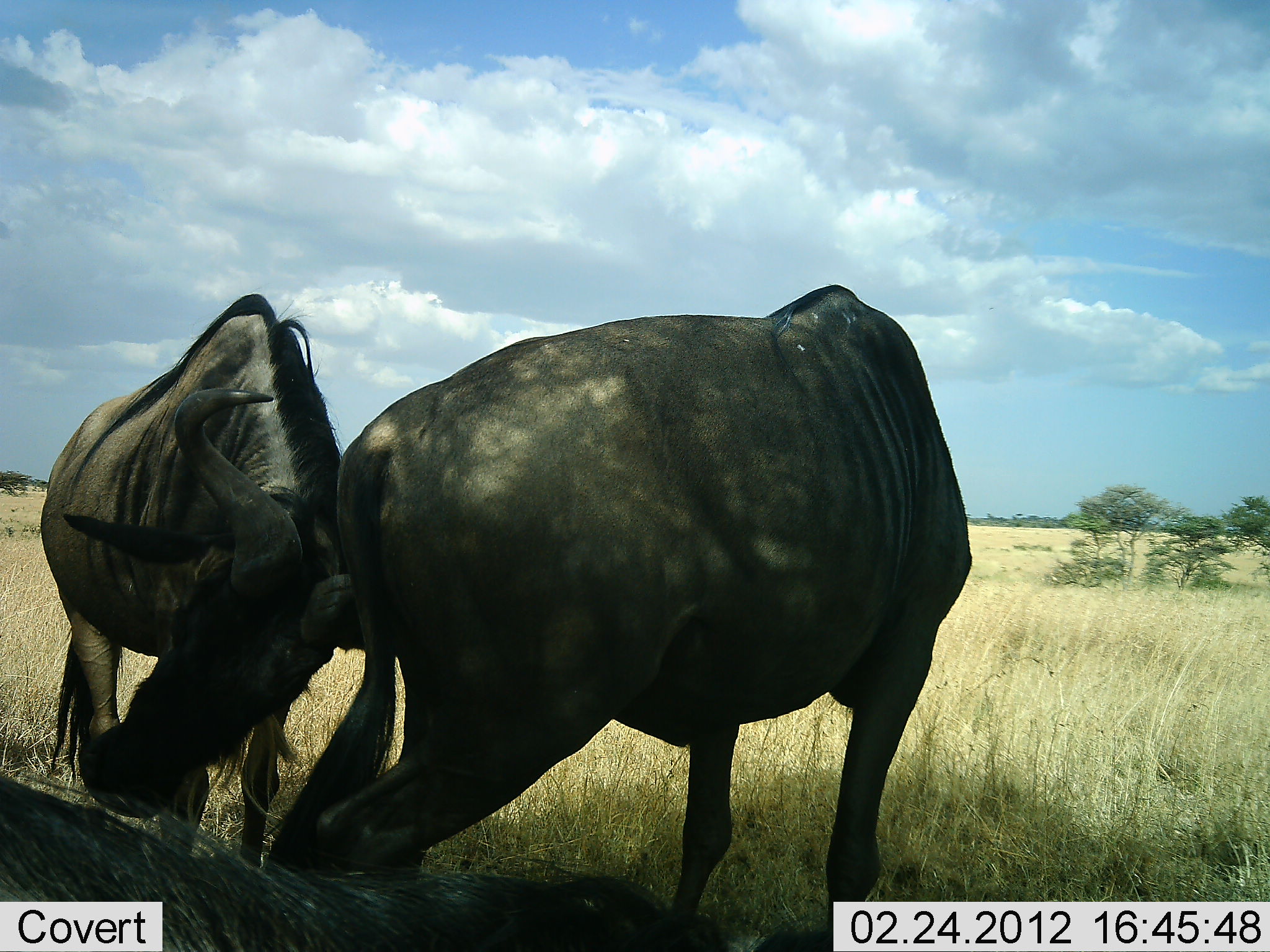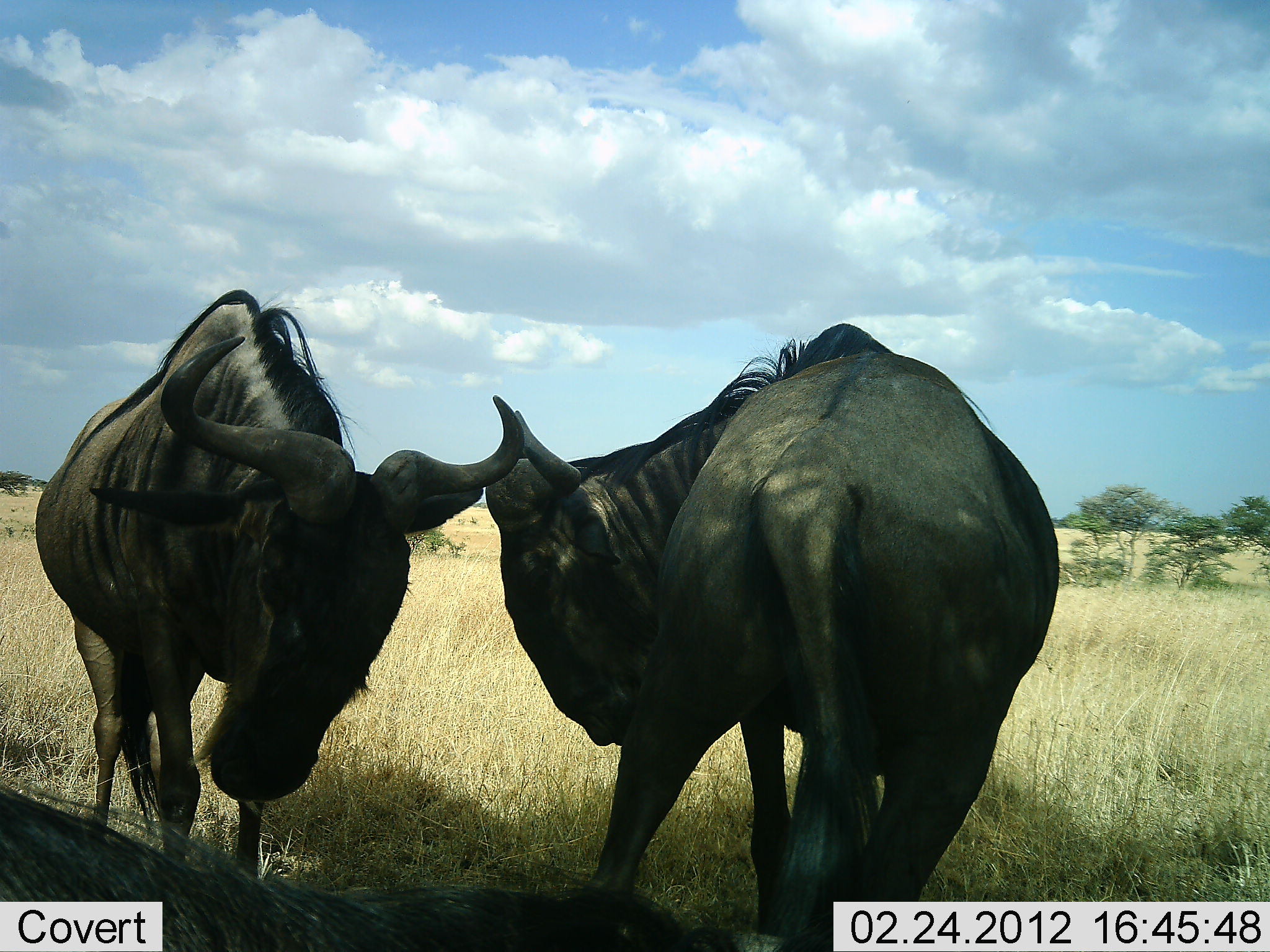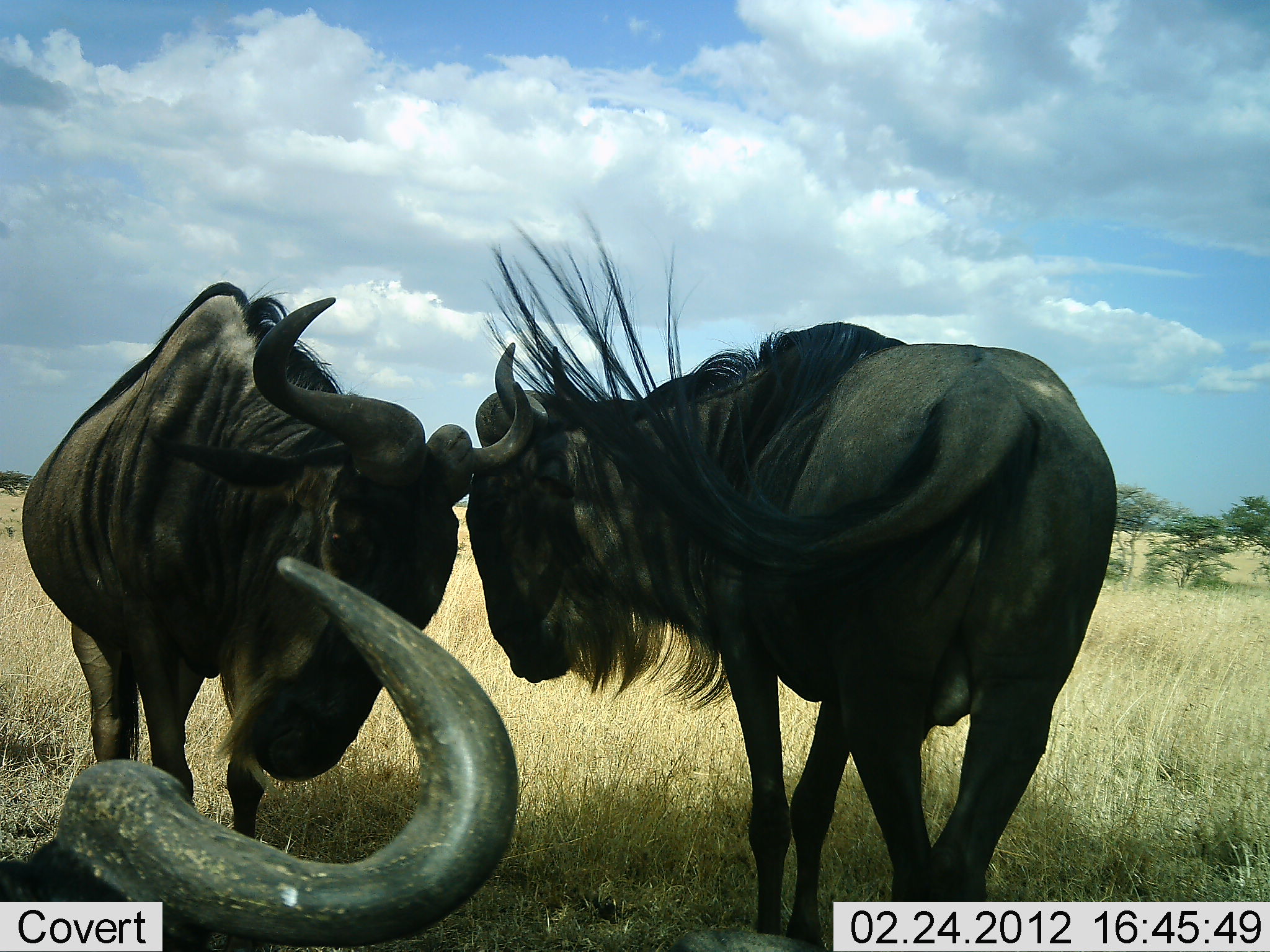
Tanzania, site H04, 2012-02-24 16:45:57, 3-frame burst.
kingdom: Animalia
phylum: Chordata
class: Mammalia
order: Artiodactyla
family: Bovidae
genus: Connochaetes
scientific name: Connochaetes taurinus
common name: blue wildebeest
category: wildebeest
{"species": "wildebeest (blue wildebeest) (Connochaetes taurinus)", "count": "3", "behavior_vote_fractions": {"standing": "37%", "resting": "47%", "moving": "5%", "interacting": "79%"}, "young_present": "0%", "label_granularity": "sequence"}